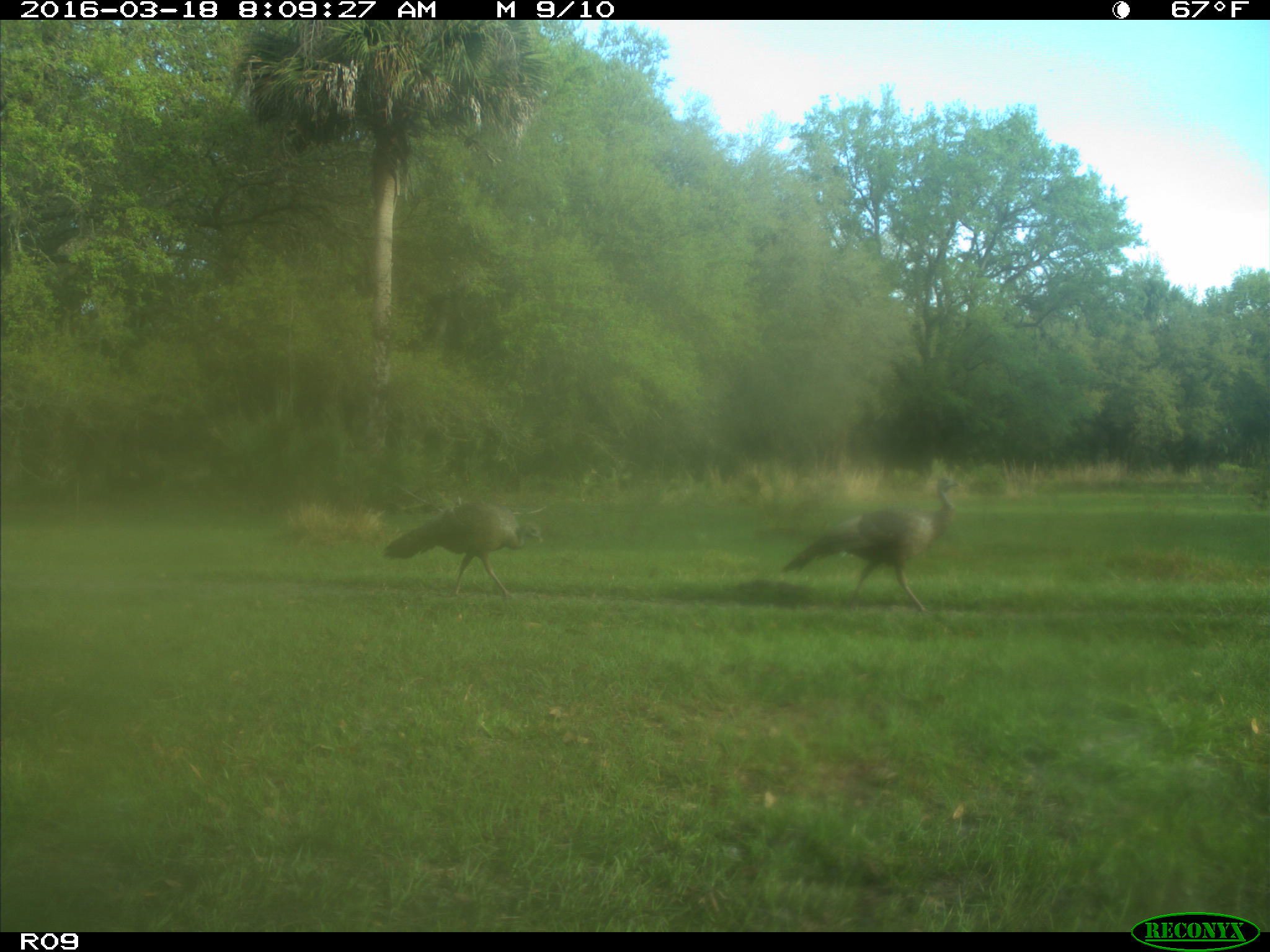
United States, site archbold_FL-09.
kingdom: Animalia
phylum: Chordata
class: Aves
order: Galliformes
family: Phasianidae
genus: Meleagris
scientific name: Meleagris gallopavo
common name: wild turkey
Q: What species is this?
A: Meleagris gallopavo (wild turkey).